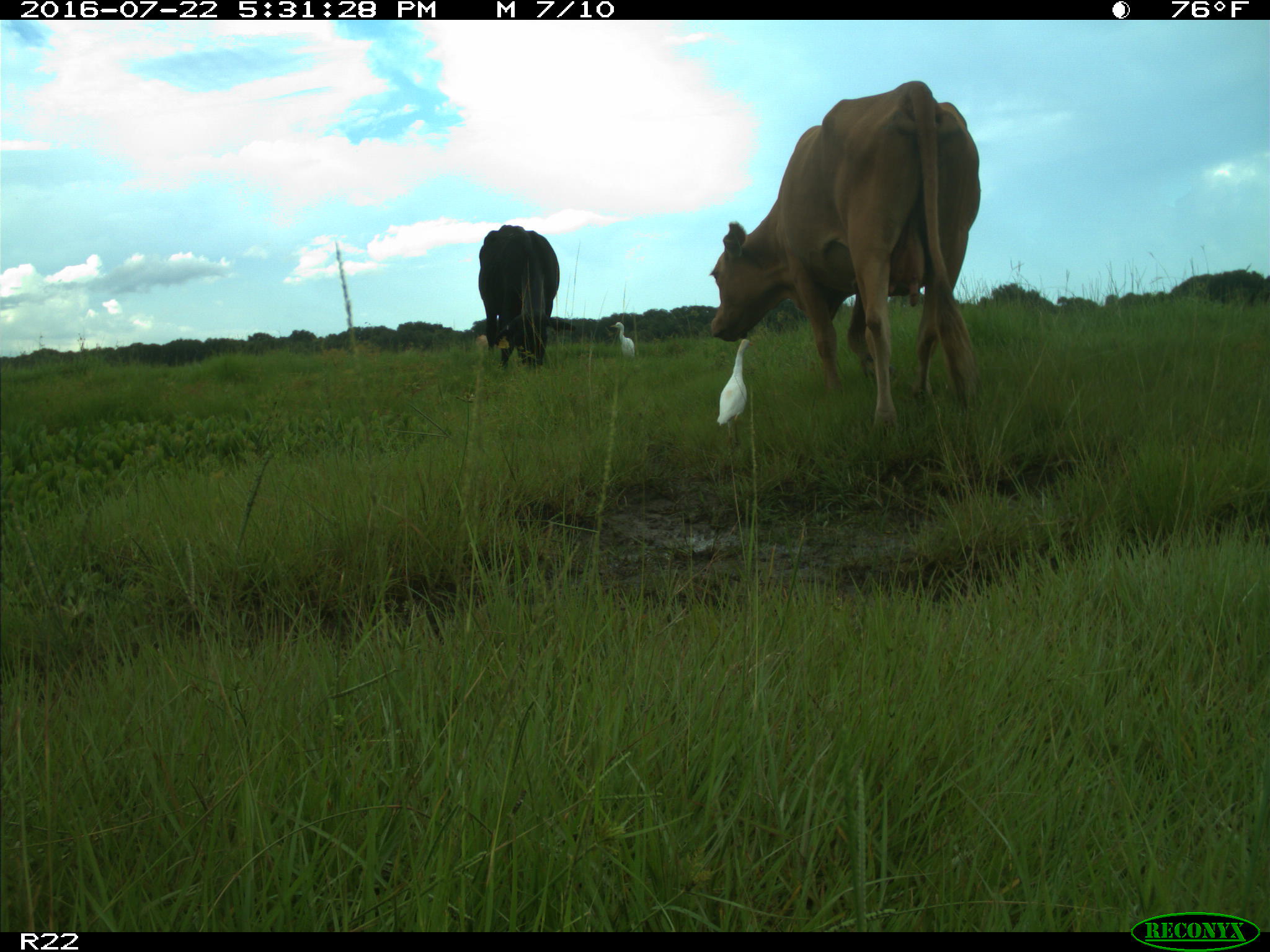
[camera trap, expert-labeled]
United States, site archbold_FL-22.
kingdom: Animalia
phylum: Chordata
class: Mammalia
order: Artiodactyla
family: Bovidae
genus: Bos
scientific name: Bos taurus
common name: domestic cow